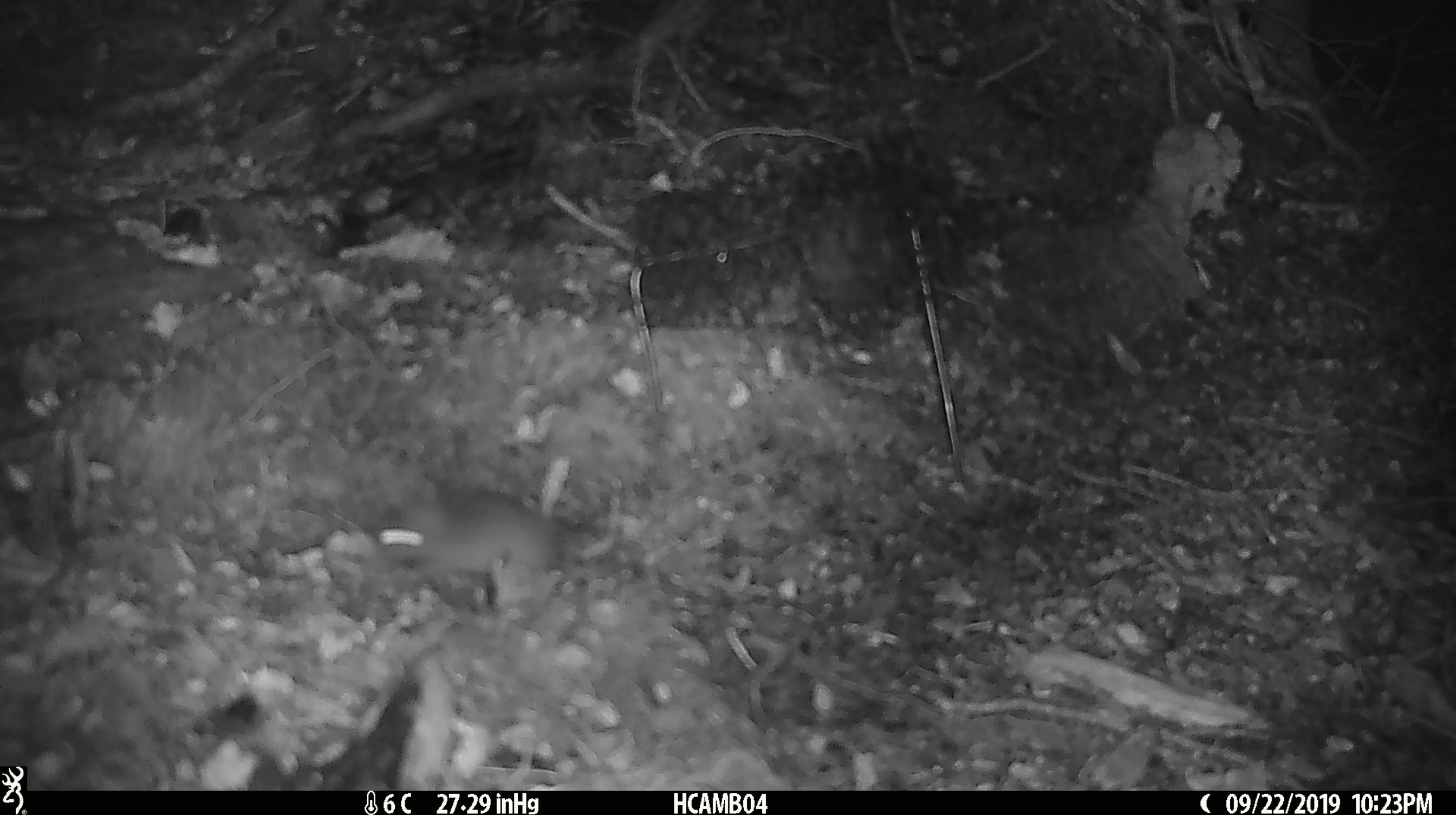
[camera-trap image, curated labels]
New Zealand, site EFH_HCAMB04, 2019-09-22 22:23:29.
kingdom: Animalia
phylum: Chordata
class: Mammalia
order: Rodentia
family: Muridae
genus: Mus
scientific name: Mus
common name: mouse